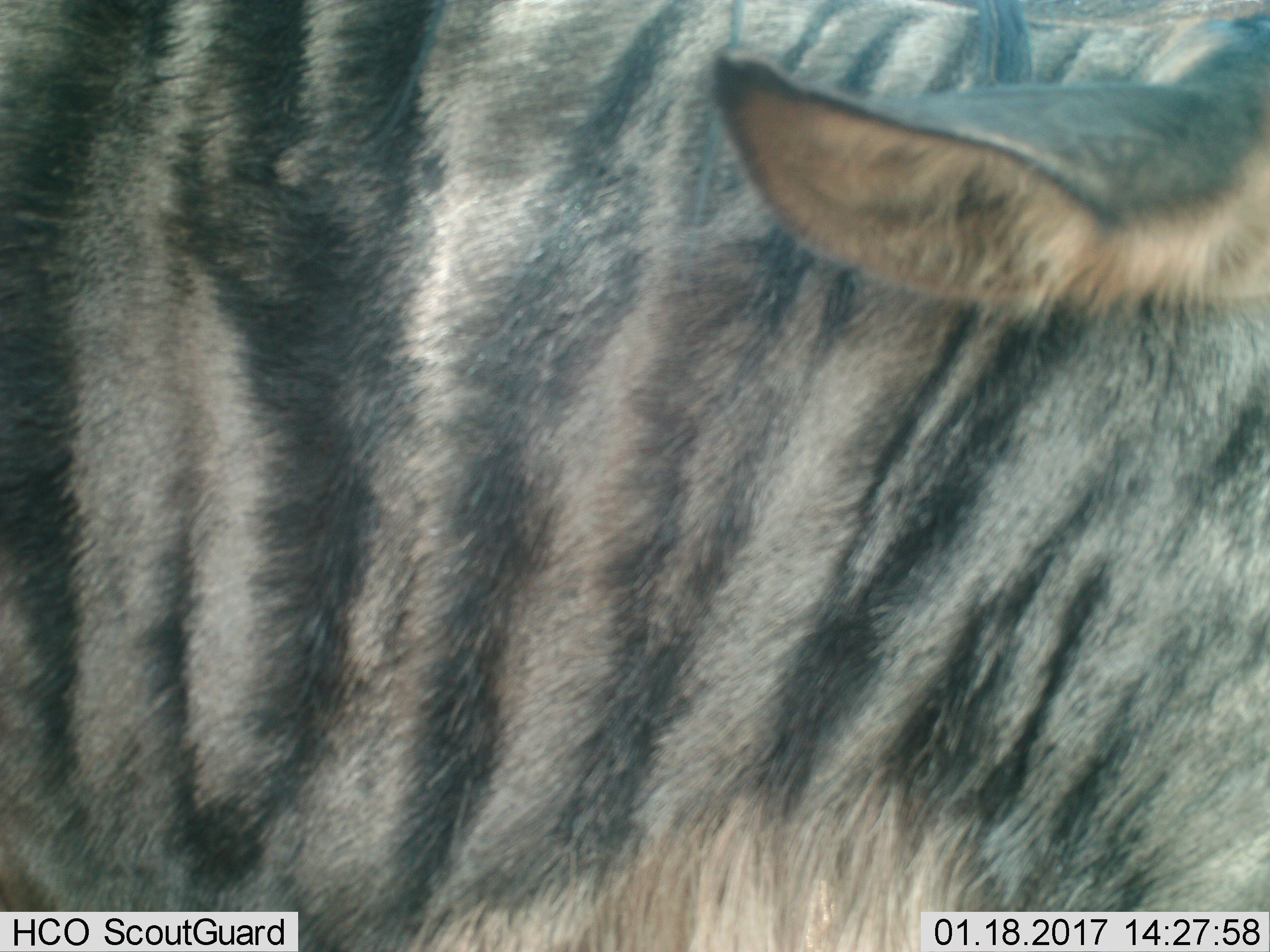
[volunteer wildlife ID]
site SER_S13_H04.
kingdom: Animalia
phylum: Chordata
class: Mammalia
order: Artiodactyla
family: Bovidae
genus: Connochaetes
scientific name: Connochaetes taurinus taurinus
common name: blue wildebeest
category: wildebeestblue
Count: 1.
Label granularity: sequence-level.